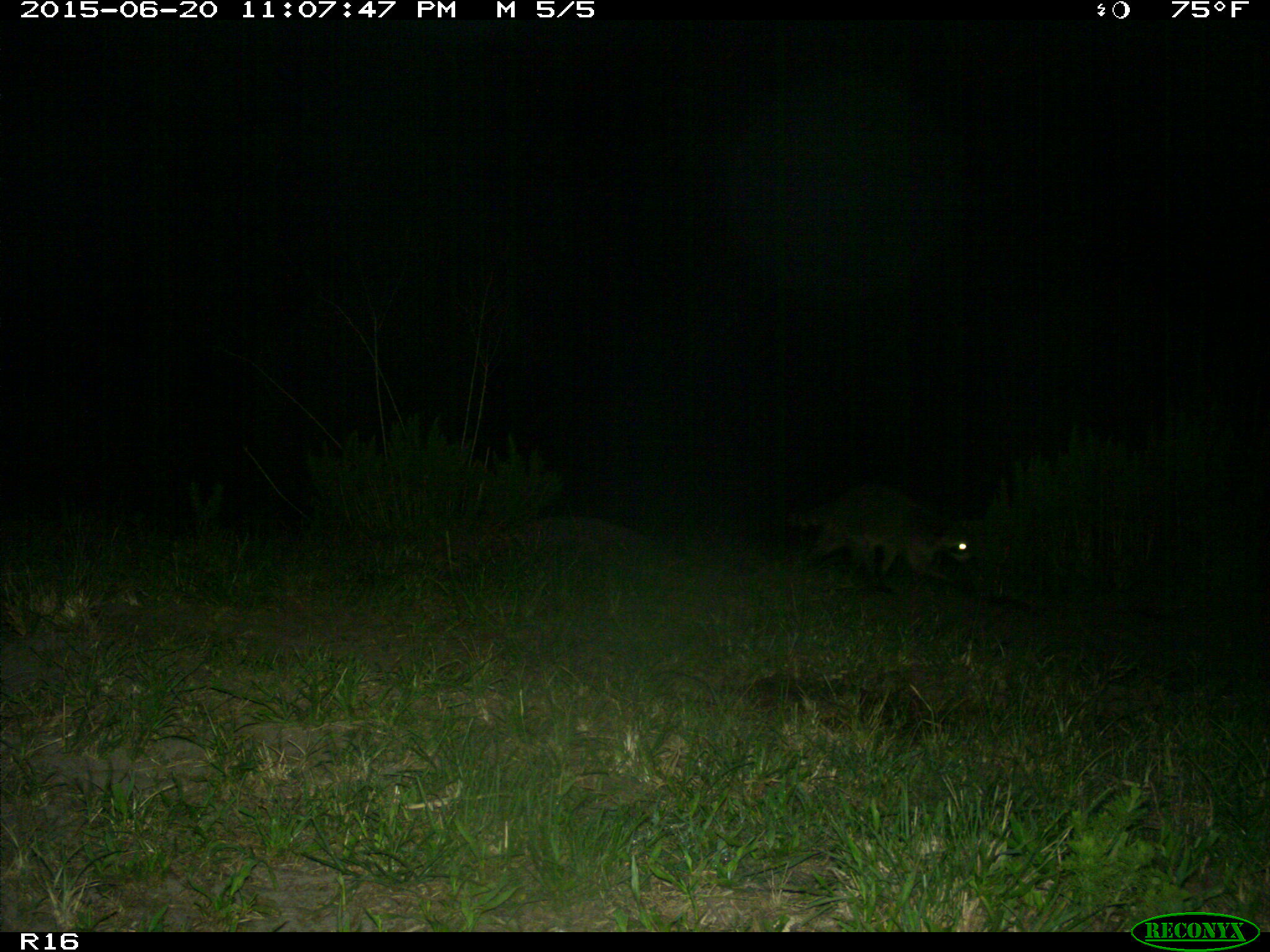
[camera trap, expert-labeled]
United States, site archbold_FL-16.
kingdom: Animalia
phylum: Chordata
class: Mammalia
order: Carnivora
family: Procyonidae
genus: Procyon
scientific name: Procyon lotor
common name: common raccoon